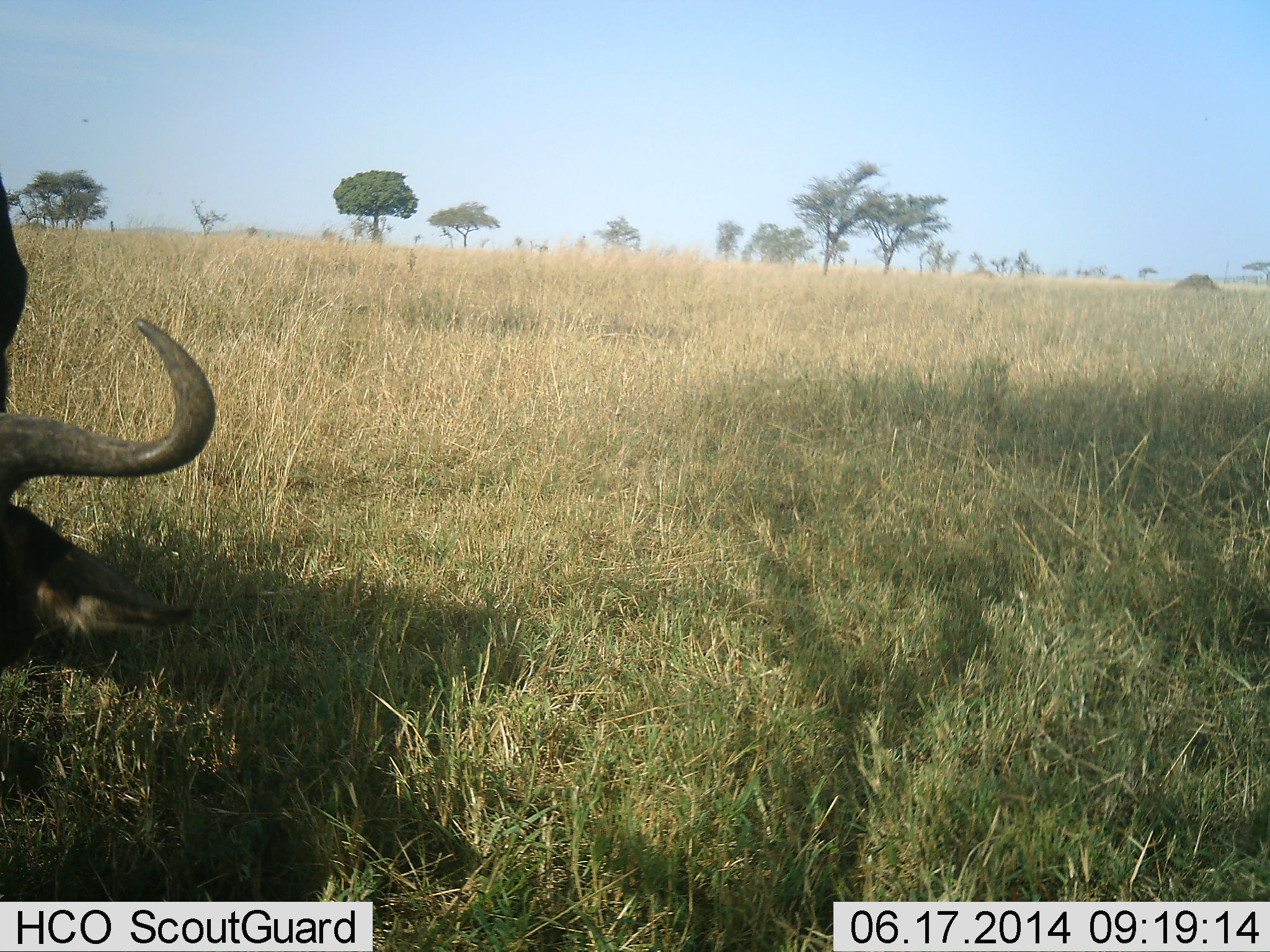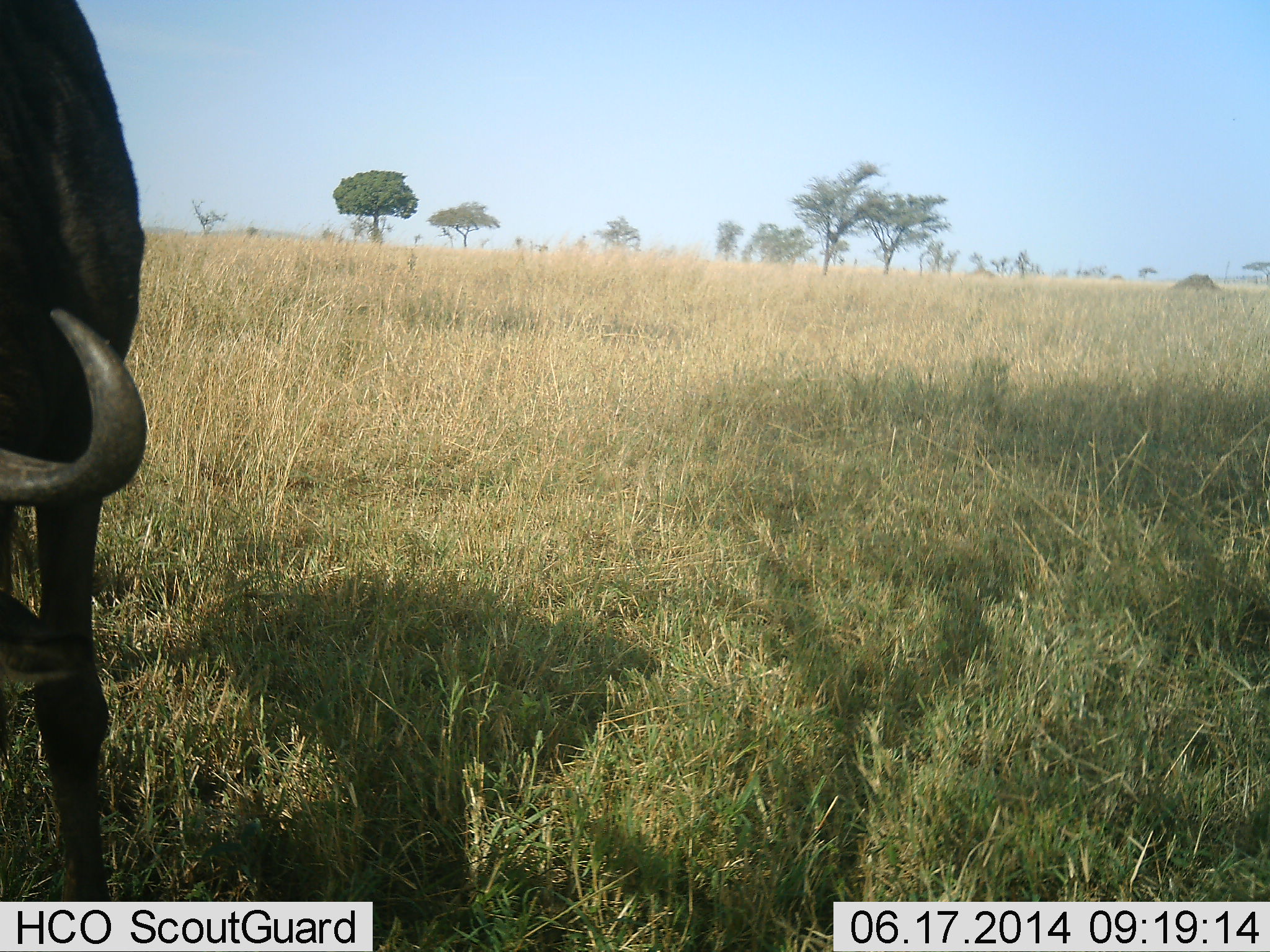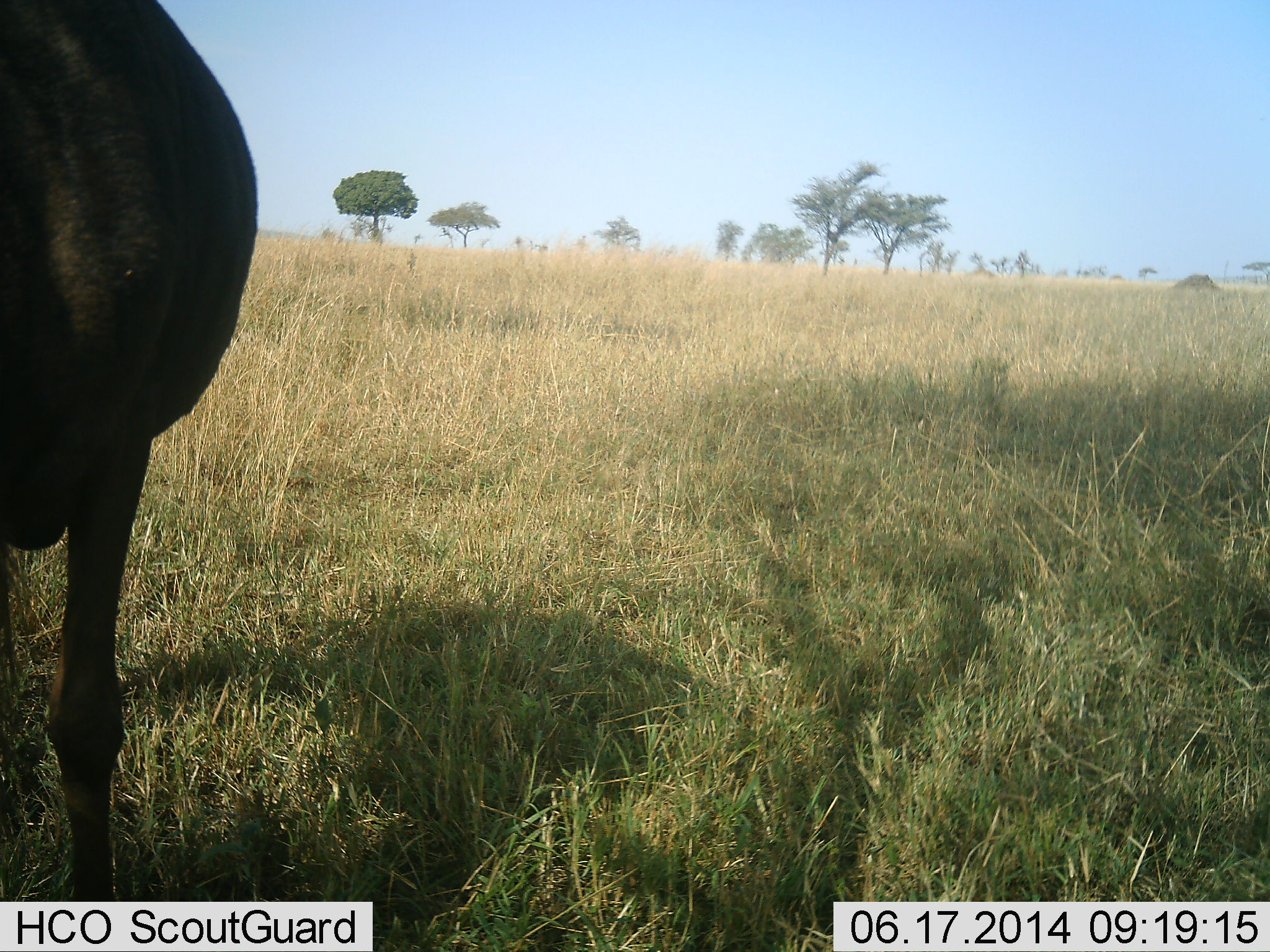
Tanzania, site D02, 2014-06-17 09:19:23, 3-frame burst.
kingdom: Animalia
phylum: Chordata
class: Mammalia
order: Artiodactyla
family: Bovidae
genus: Connochaetes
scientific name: Connochaetes taurinus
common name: blue wildebeest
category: wildebeest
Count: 1.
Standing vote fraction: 30%.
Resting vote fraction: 10%.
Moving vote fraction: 20%.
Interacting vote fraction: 0%.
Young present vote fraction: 0%.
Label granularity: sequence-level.